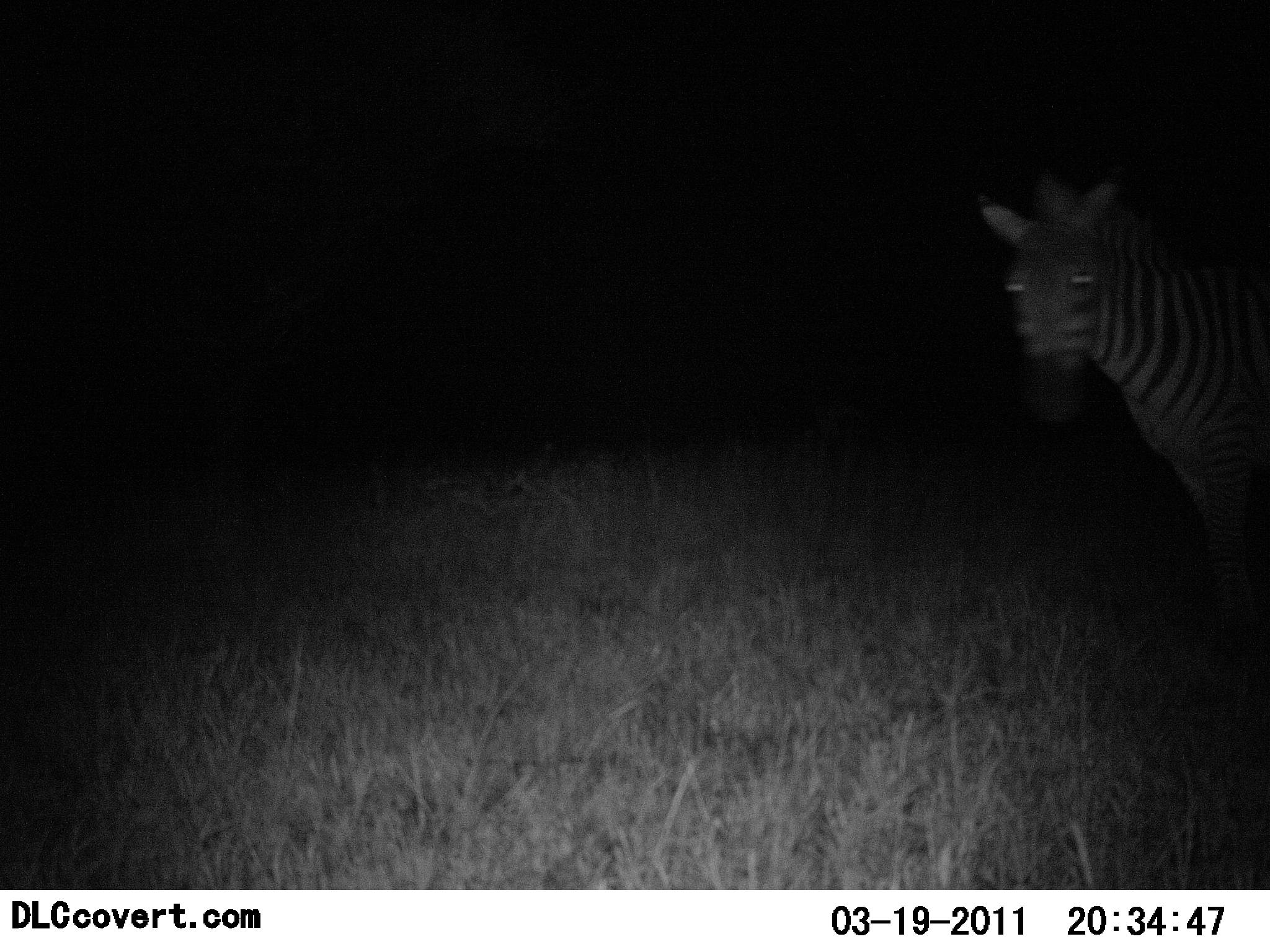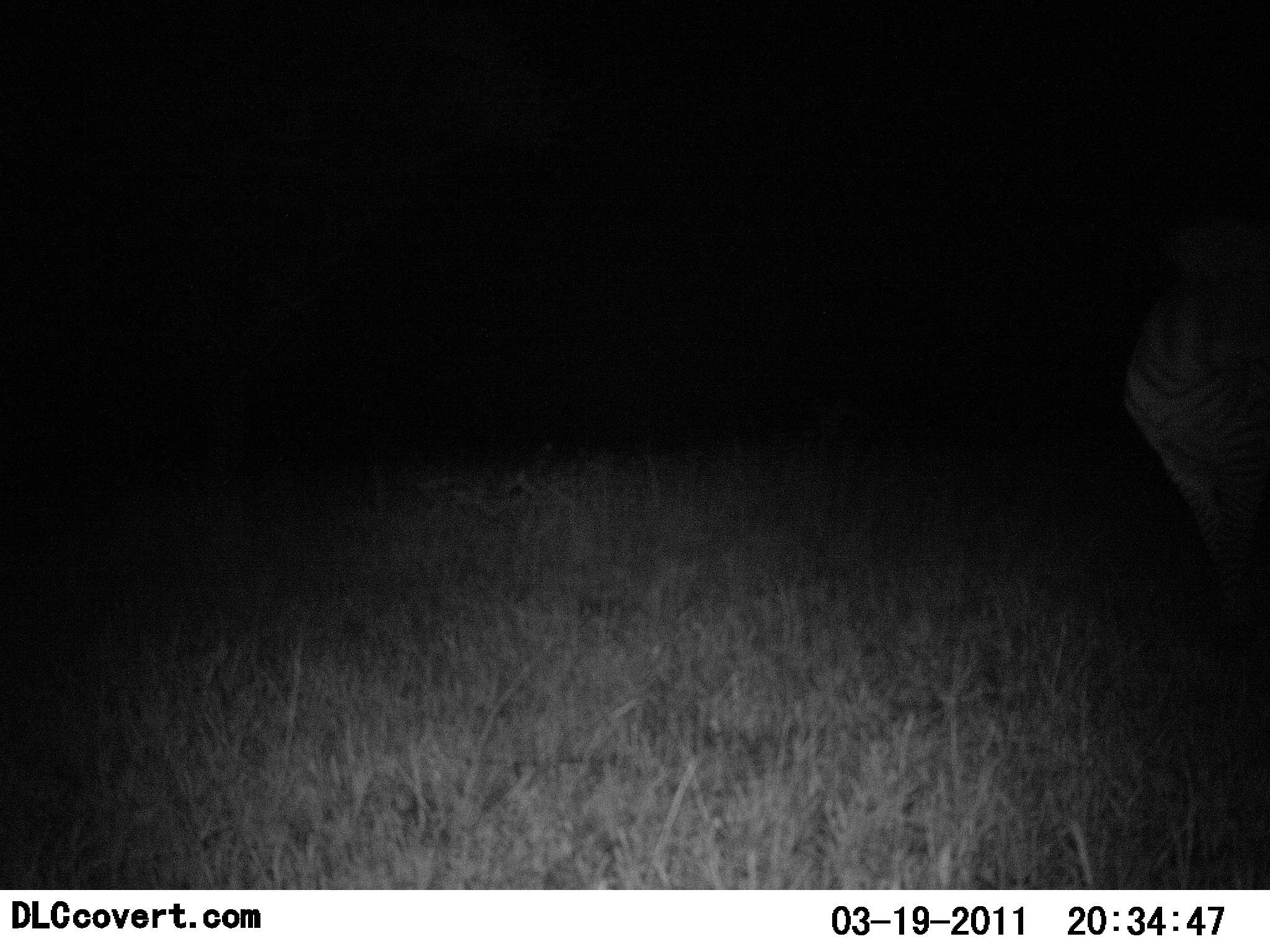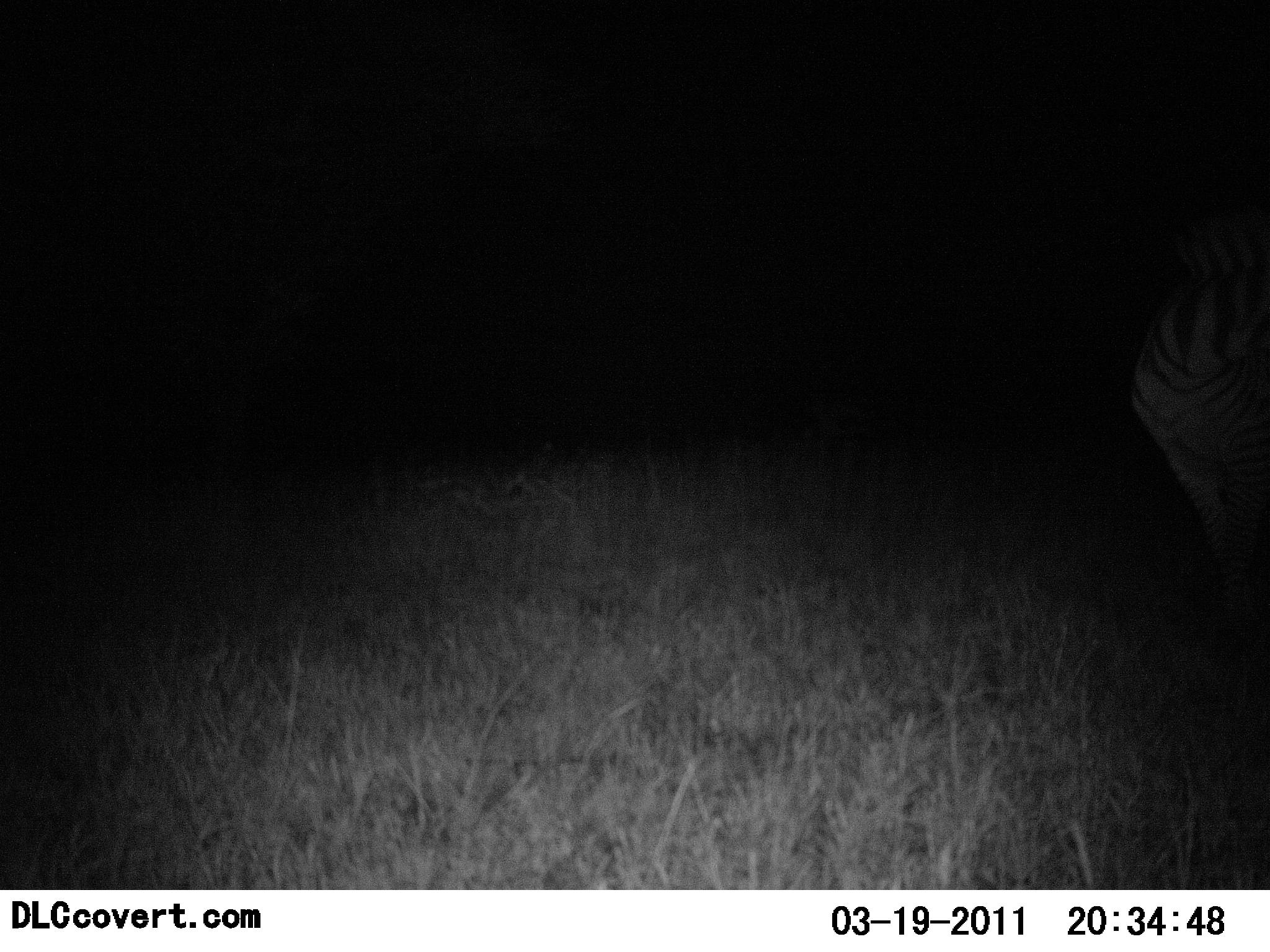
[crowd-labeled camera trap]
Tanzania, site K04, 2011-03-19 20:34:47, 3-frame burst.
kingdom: Animalia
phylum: Chordata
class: Mammalia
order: Perissodactyla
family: Equidae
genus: Equus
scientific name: Equus quagga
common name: plains zebra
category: zebra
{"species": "zebra (plains zebra) (Equus quagga)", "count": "1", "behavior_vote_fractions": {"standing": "64%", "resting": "0%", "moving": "45%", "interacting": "0%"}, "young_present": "0%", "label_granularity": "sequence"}